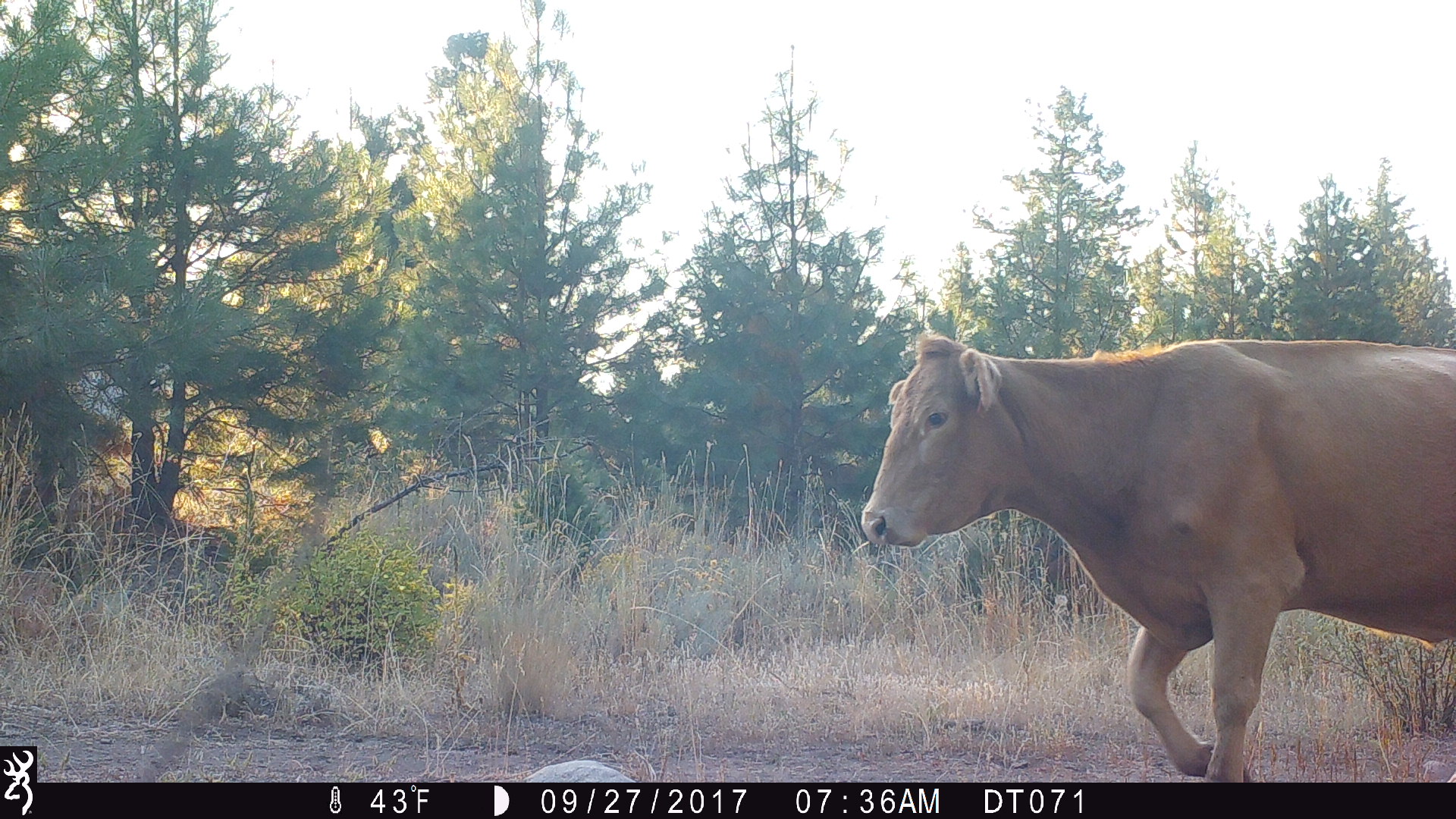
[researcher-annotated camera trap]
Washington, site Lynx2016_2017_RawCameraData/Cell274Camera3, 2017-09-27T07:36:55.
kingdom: Animalia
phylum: Chordata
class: Mammalia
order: Artiodactyla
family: Bovidae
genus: Bos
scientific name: Bos taurus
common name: domestic cattle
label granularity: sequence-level